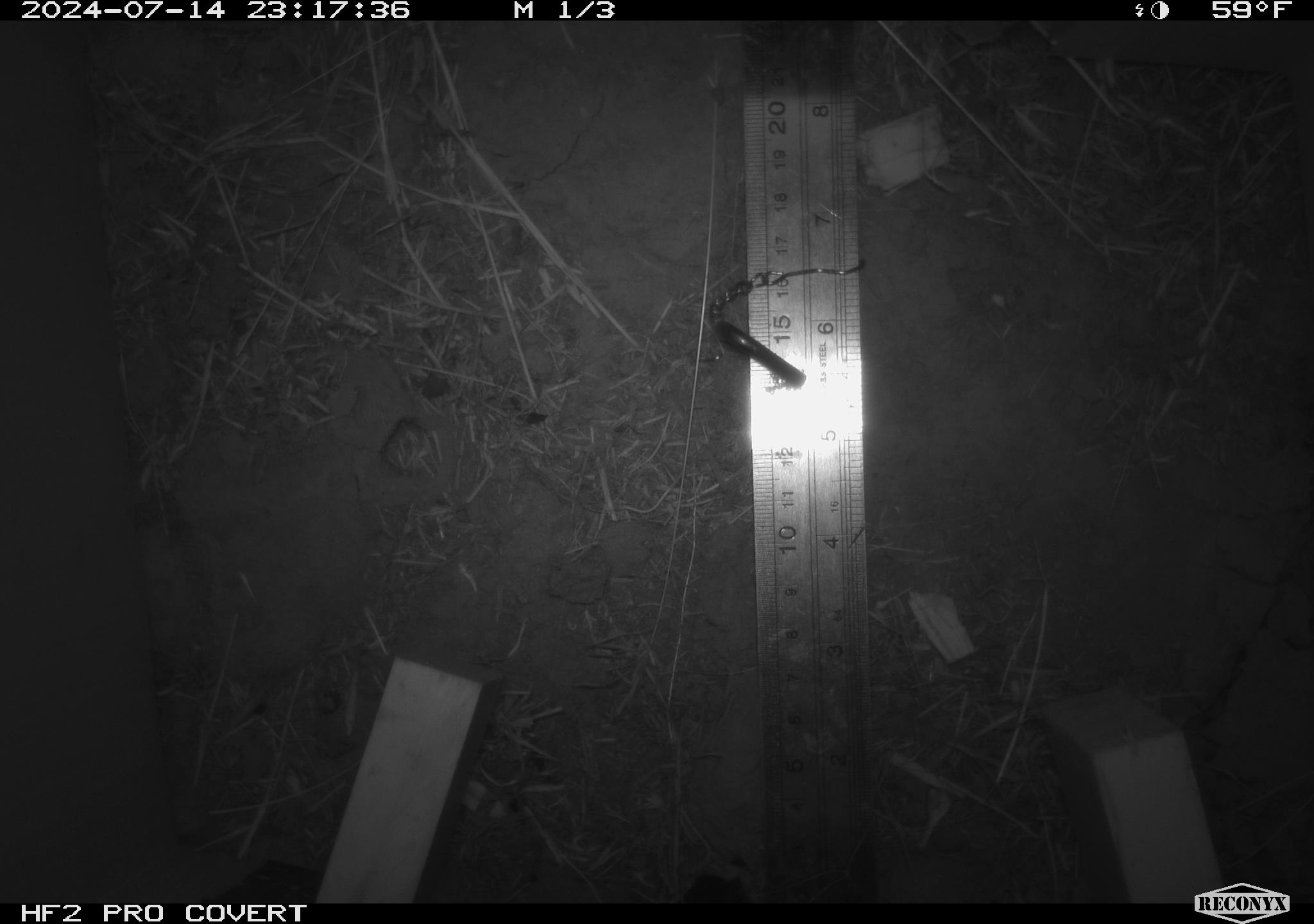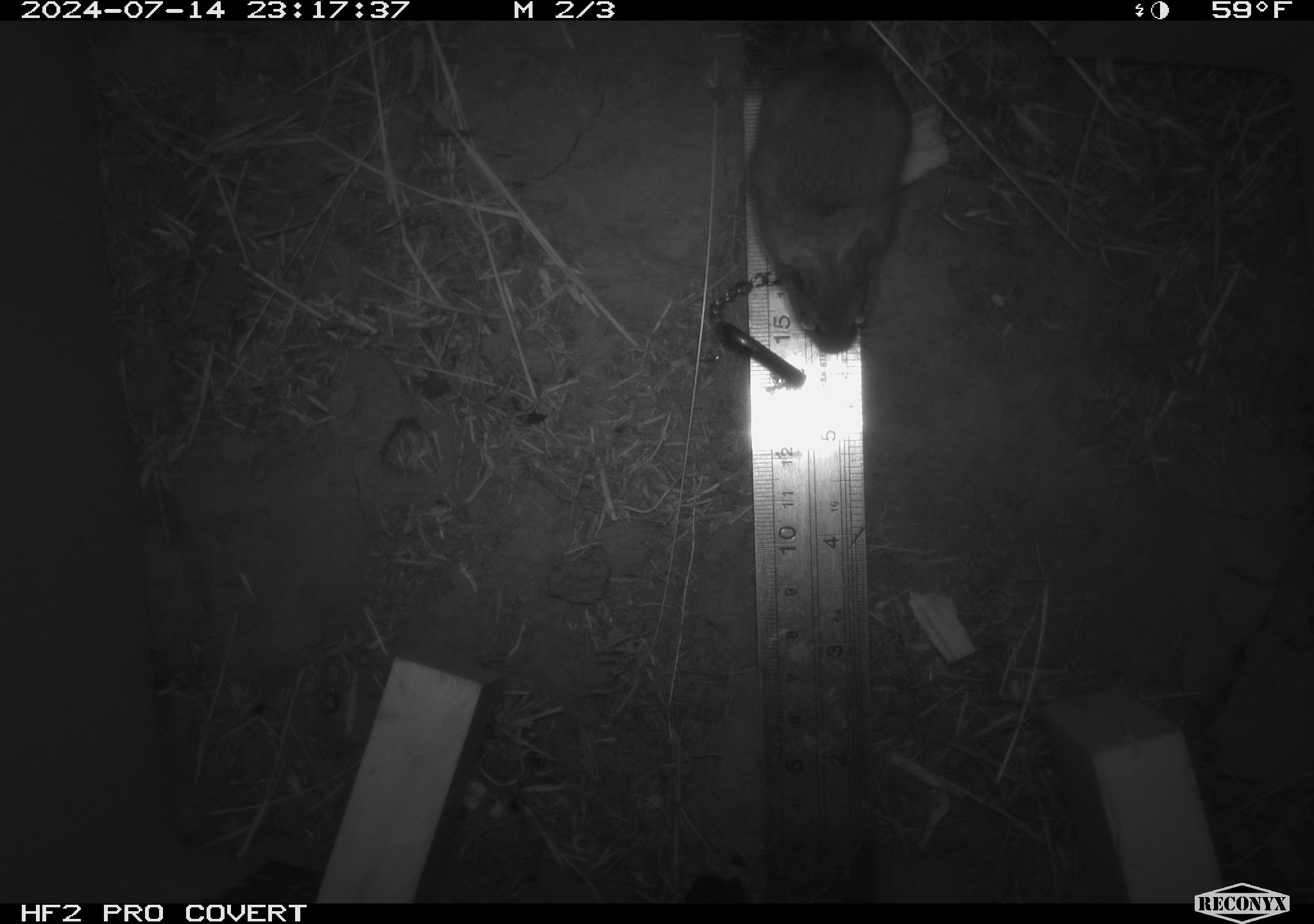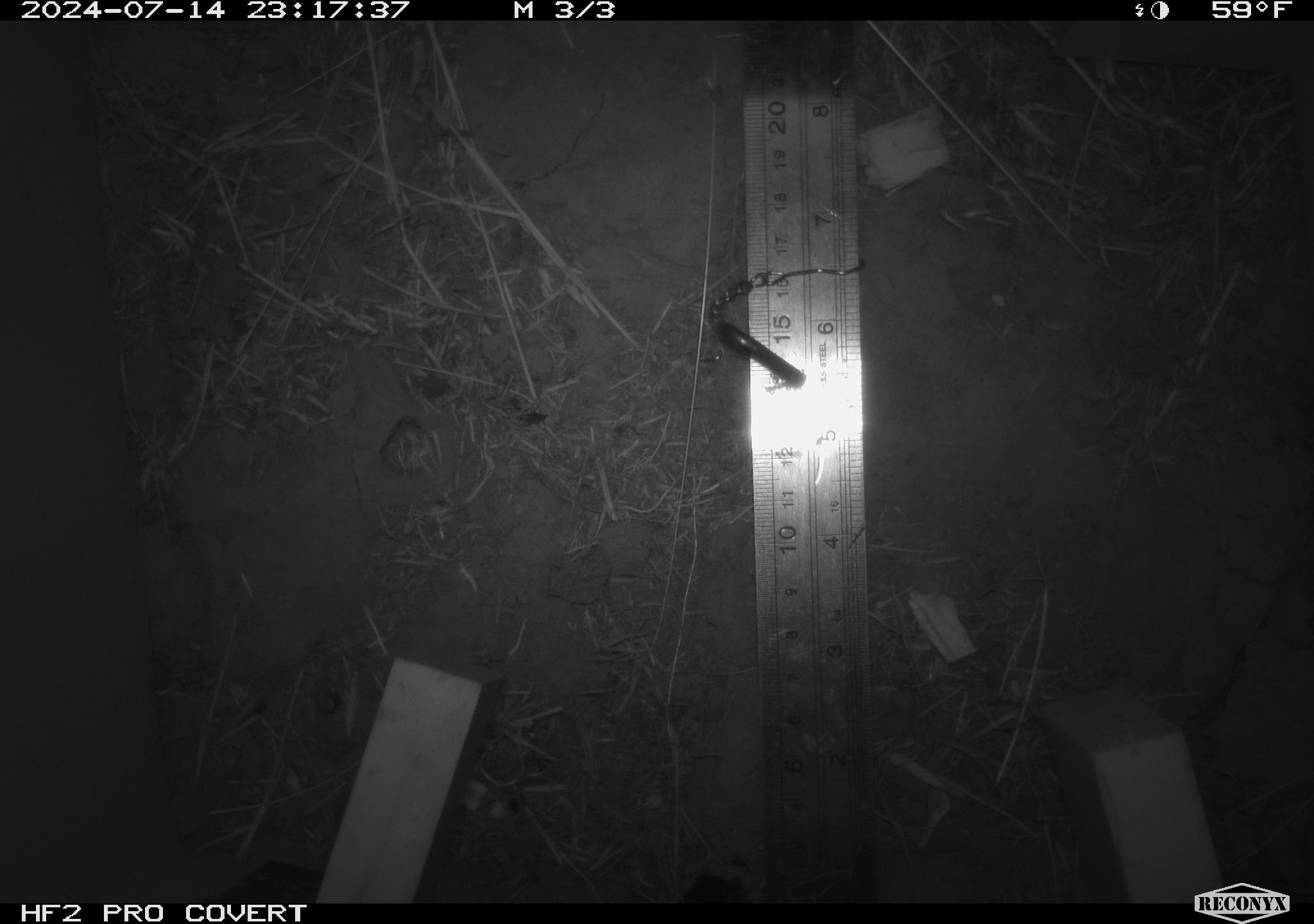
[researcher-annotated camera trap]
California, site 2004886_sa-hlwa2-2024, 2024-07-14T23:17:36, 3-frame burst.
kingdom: Animalia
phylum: Chordata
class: Mammalia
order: Rodentia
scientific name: Rodentia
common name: mouse species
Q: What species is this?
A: Mouse species (Rodentia).